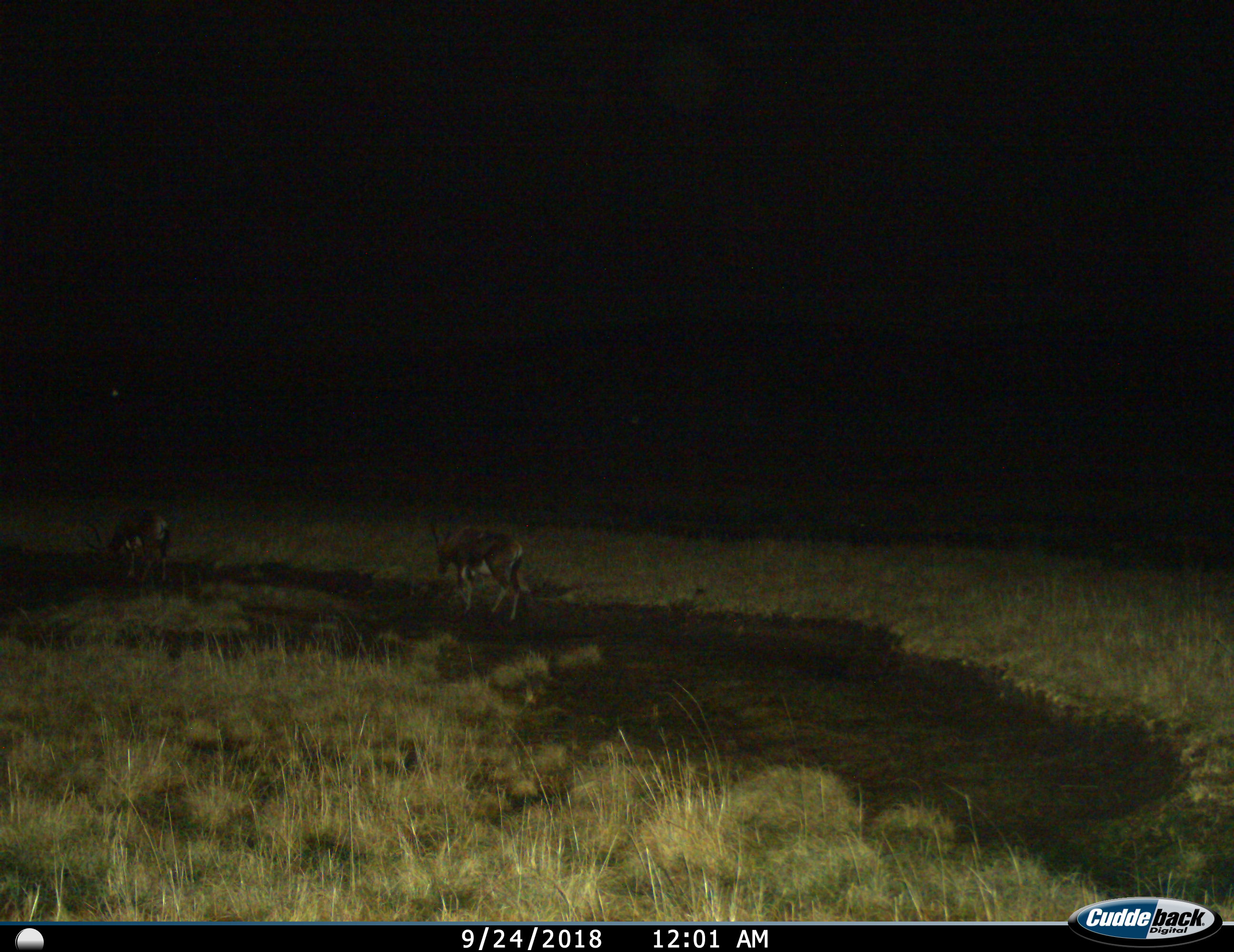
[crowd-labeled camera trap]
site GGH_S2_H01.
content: unidentified animal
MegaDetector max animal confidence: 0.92